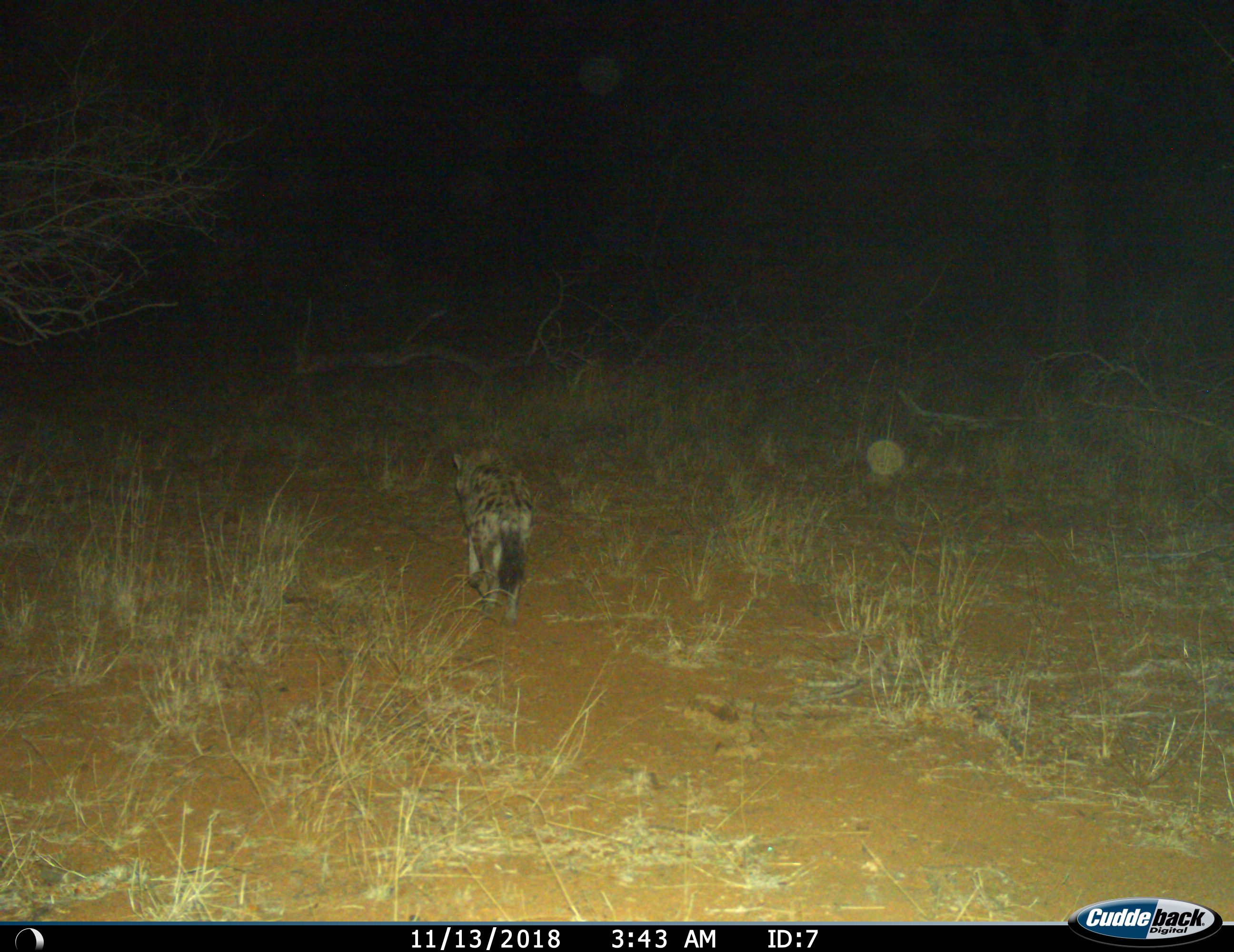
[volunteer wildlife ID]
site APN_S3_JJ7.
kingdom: Animalia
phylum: Chordata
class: Mammalia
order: Carnivora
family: Hyaenidae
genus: Crocuta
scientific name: Crocuta crocuta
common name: spotted hyena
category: hyenaspotted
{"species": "hyenaspotted (spotted hyena) (Crocuta crocuta)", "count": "1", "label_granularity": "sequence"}